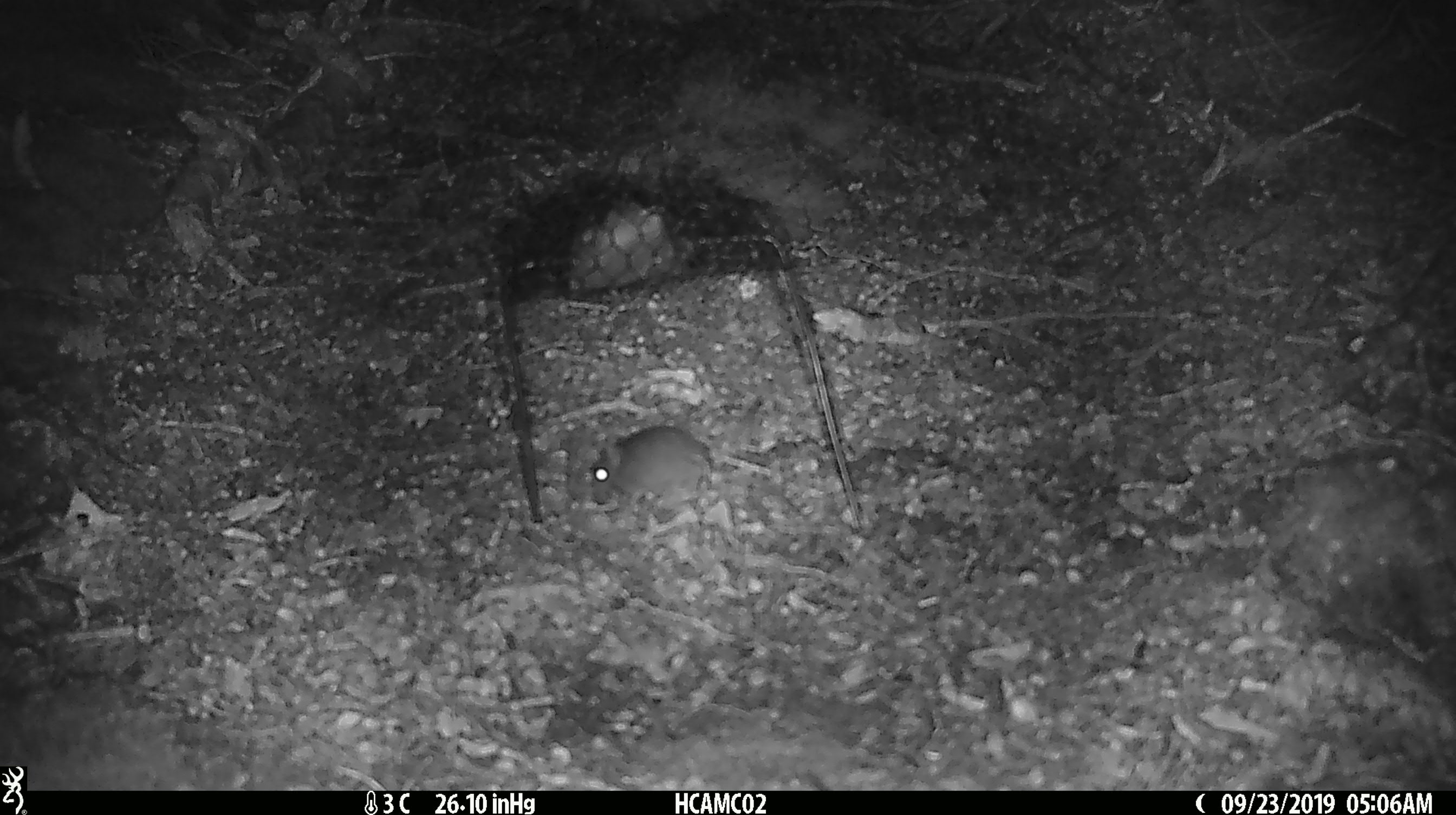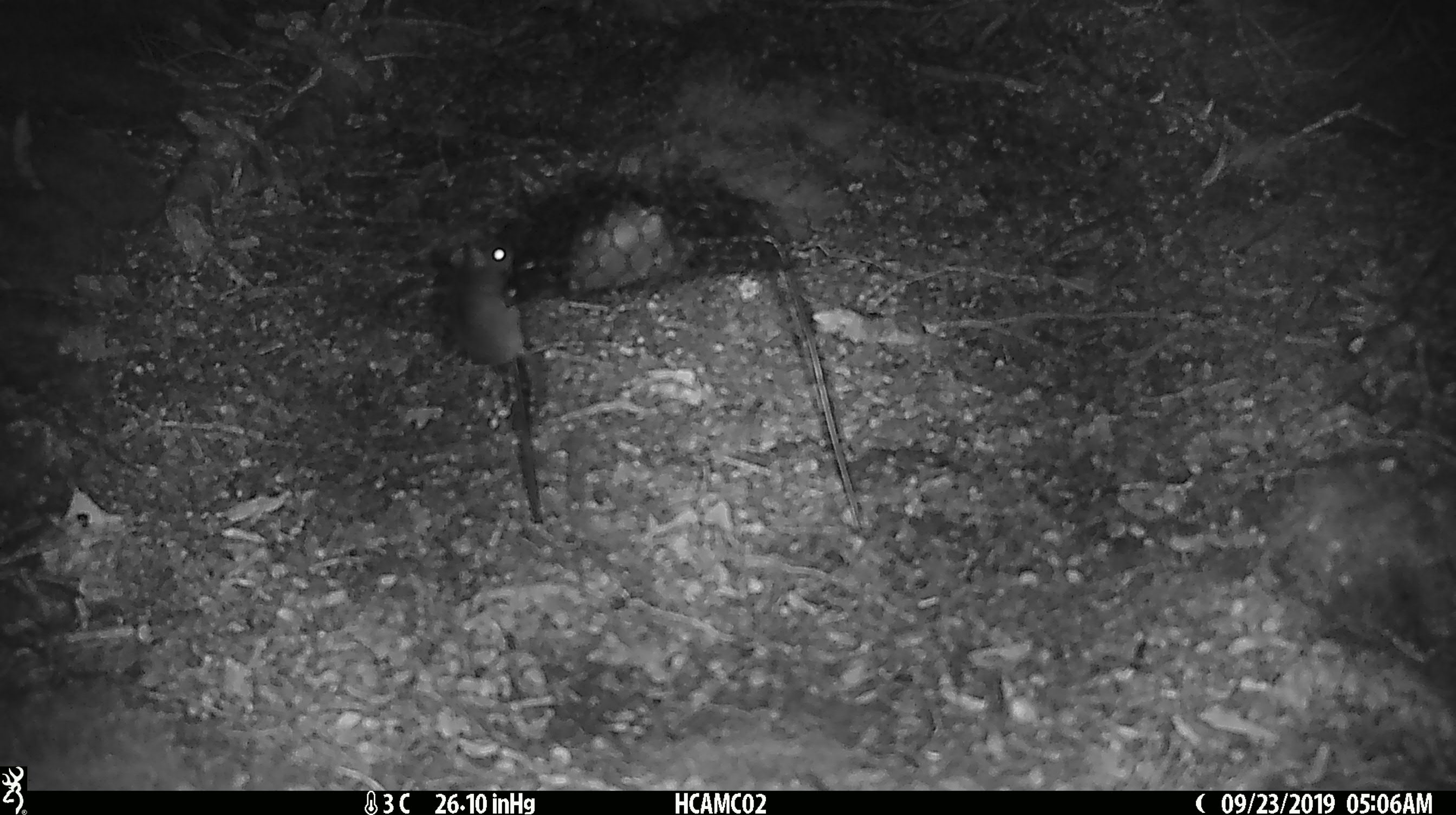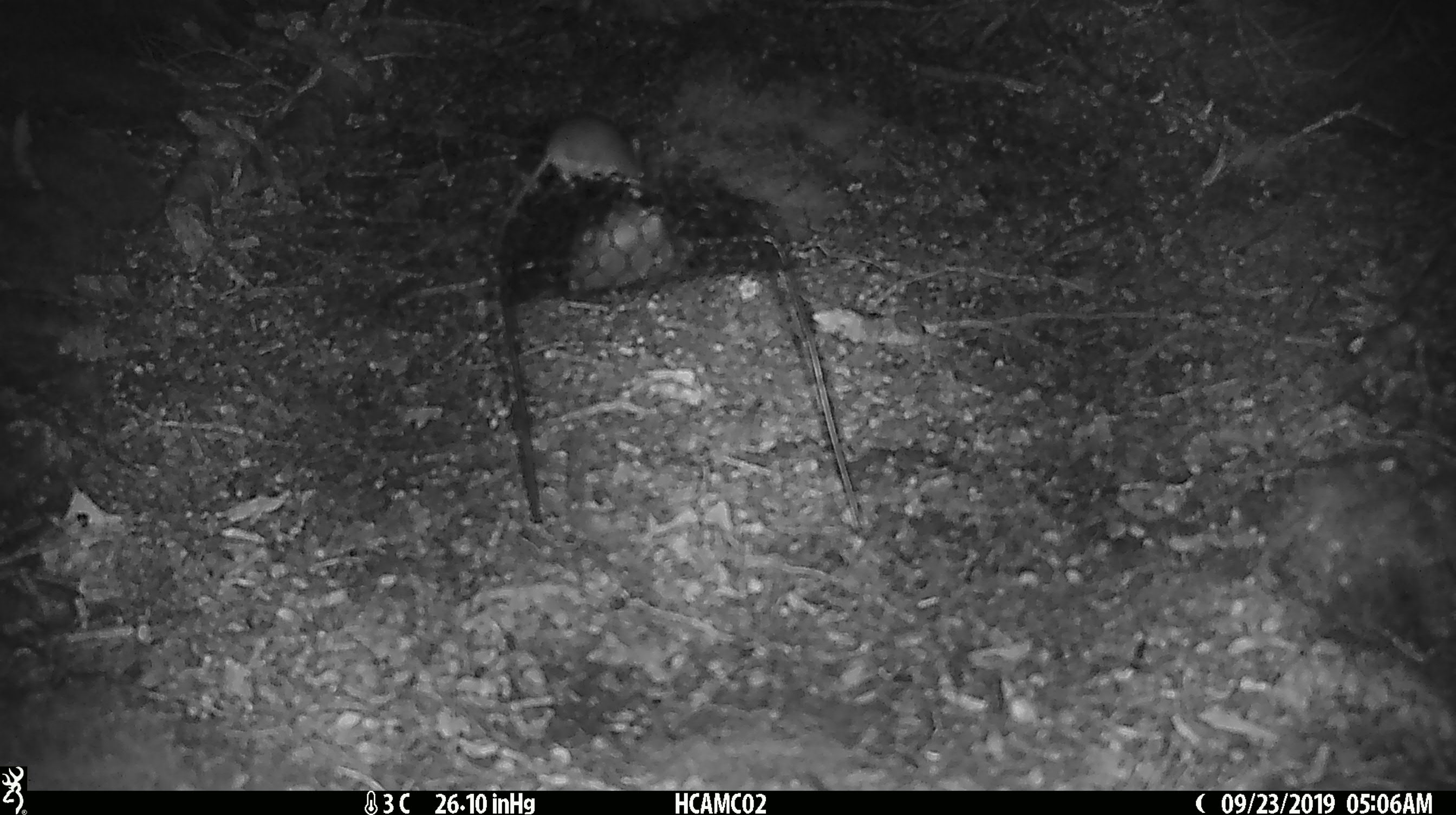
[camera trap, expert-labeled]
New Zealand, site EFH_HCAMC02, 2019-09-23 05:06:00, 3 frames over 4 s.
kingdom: Animalia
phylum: Chordata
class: Mammalia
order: Rodentia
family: Muridae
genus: Mus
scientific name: Mus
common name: mouse